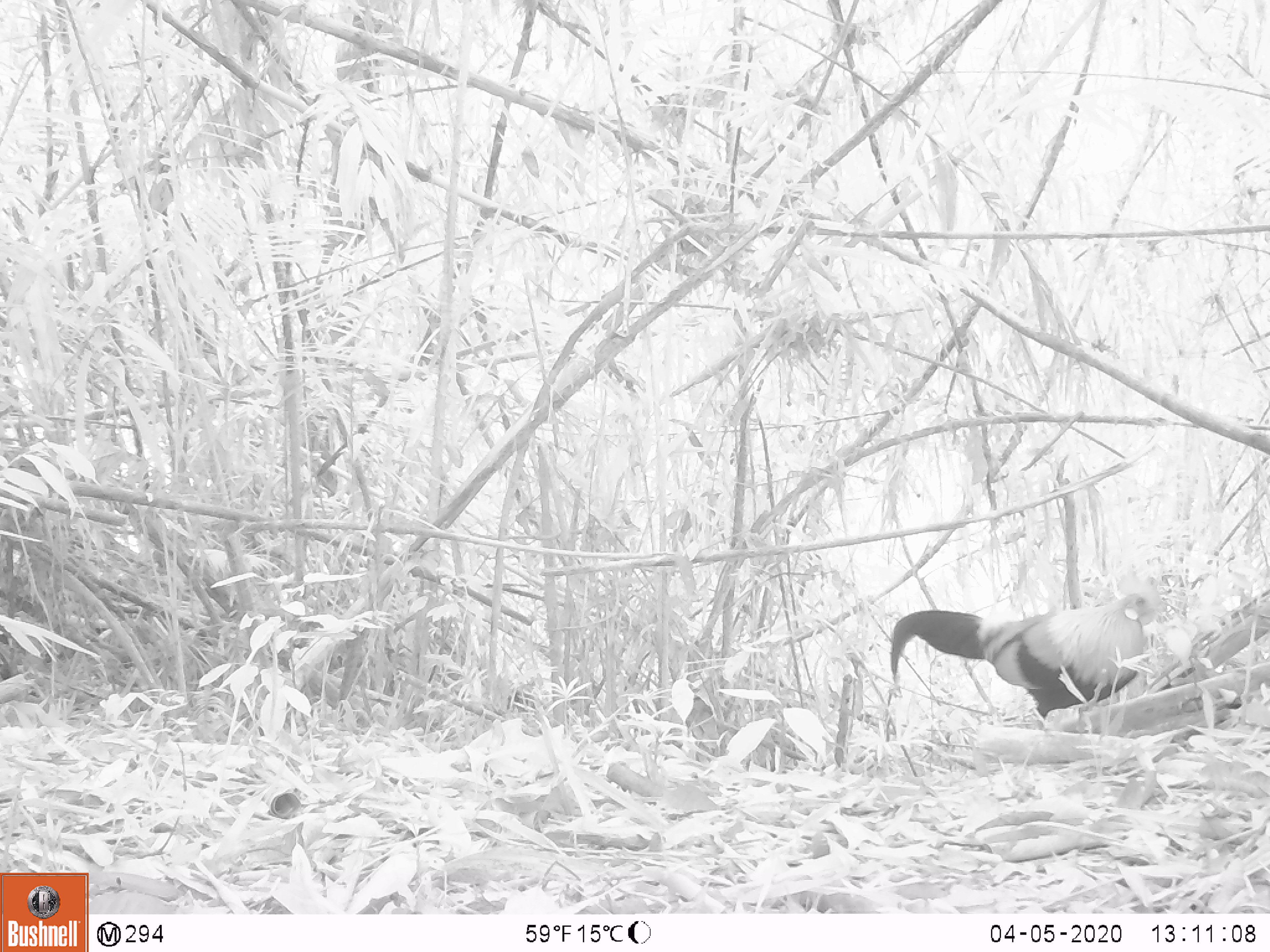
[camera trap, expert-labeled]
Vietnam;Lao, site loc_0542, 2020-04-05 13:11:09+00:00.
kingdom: Animalia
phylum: Chordata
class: Aves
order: Galliformes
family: Phasianidae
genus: Gallus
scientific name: Gallus gallus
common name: red junglefowl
Red junglefowl (Gallus gallus). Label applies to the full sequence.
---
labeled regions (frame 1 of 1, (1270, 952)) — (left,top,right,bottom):
red junglefowl: (890,574,1167,719)